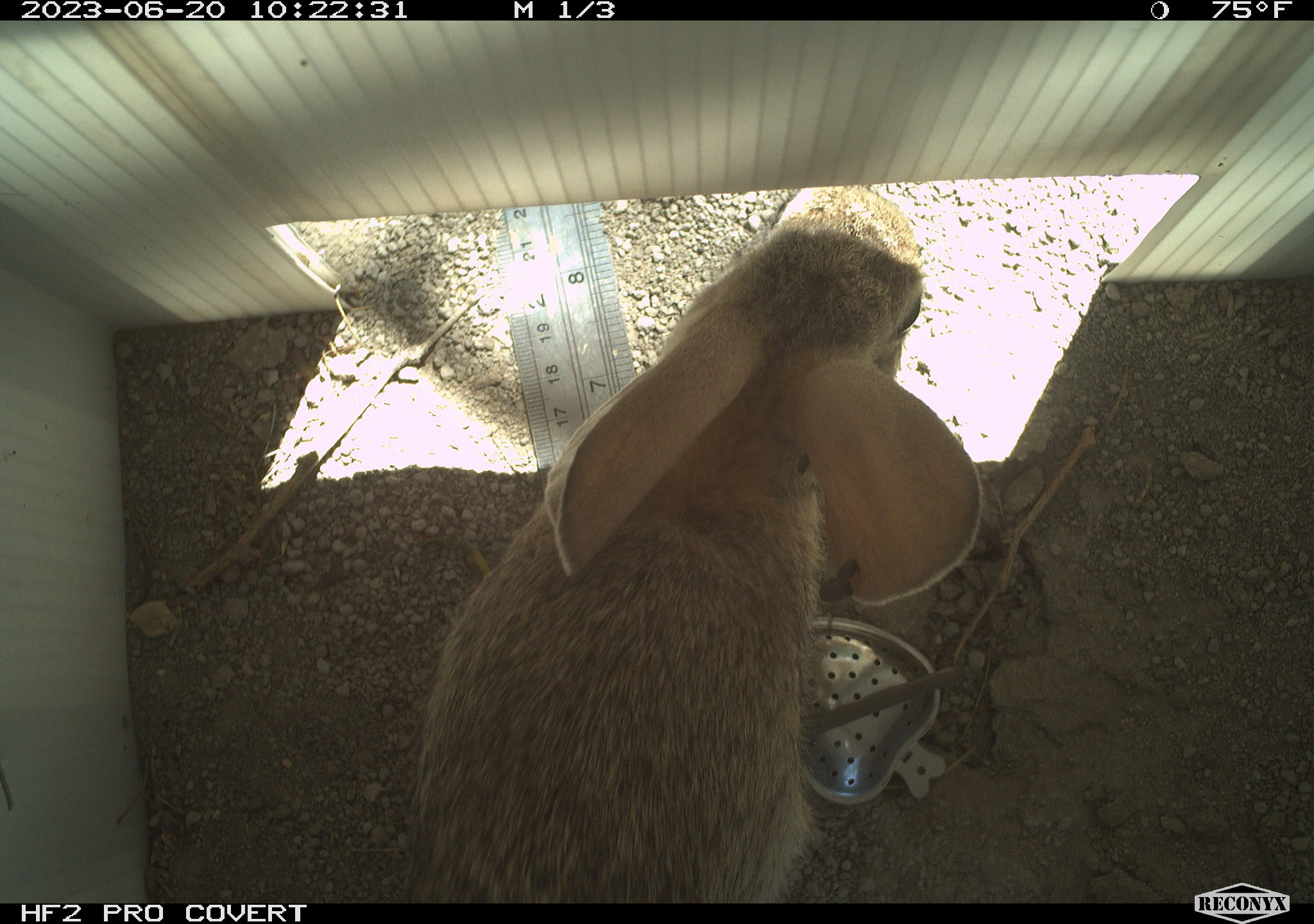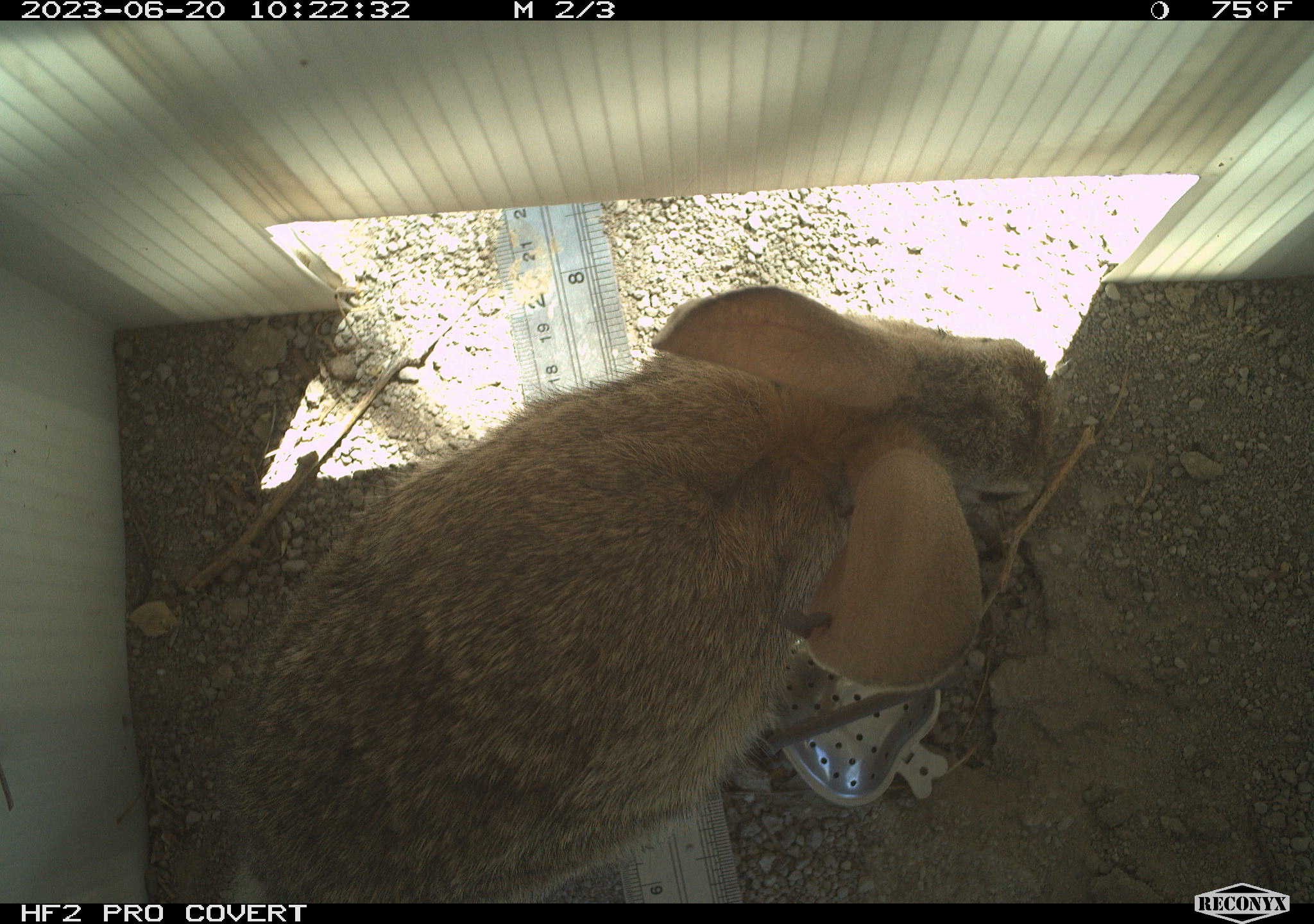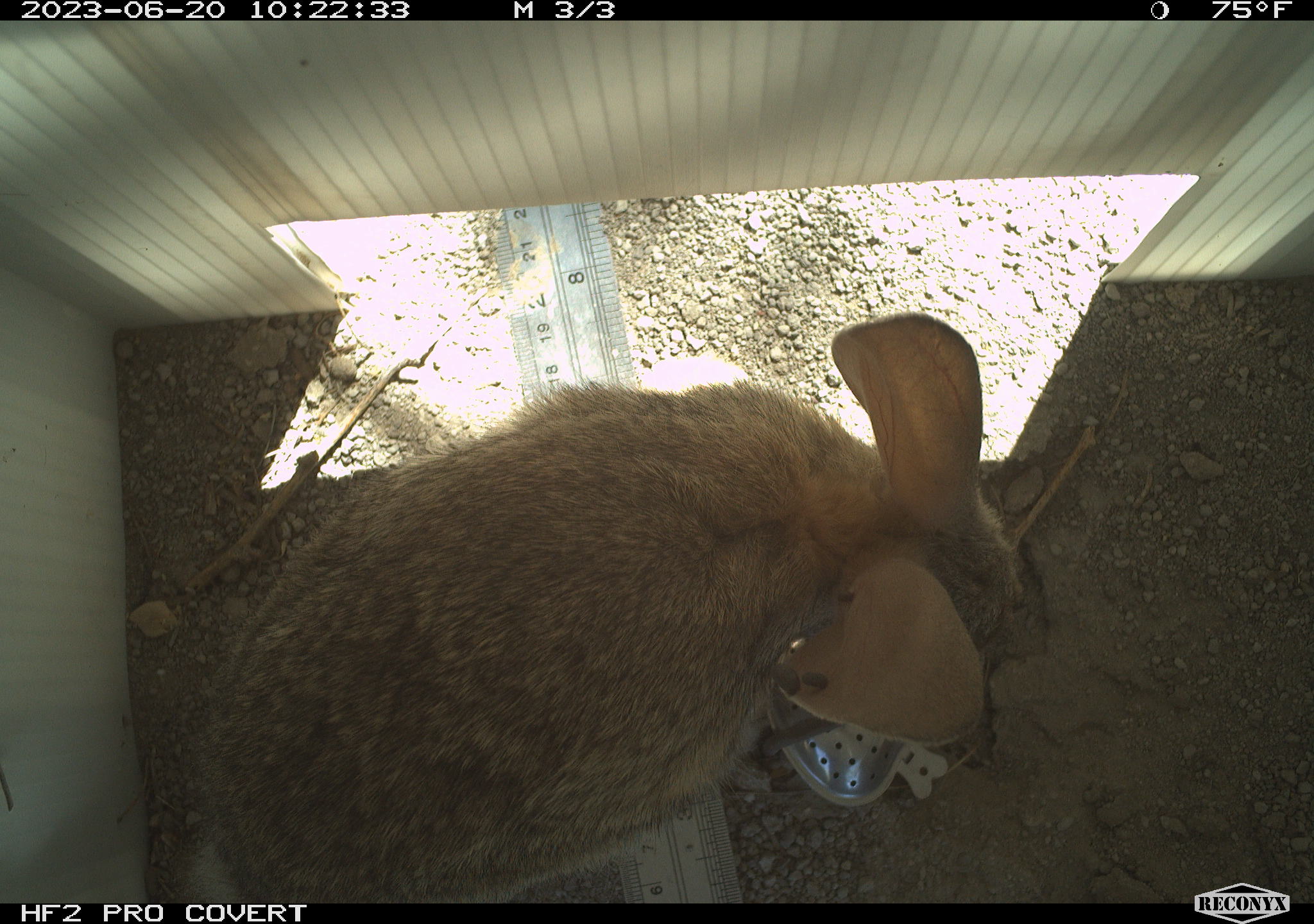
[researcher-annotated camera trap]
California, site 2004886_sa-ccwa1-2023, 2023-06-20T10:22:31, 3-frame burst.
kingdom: Animalia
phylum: Chordata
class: Mammalia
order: Lagomorpha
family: Leporidae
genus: Sylvilagus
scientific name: Sylvilagus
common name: cottontail rabbits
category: sylvilagus species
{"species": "sylvilagus species (cottontail rabbits) (Sylvilagus)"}